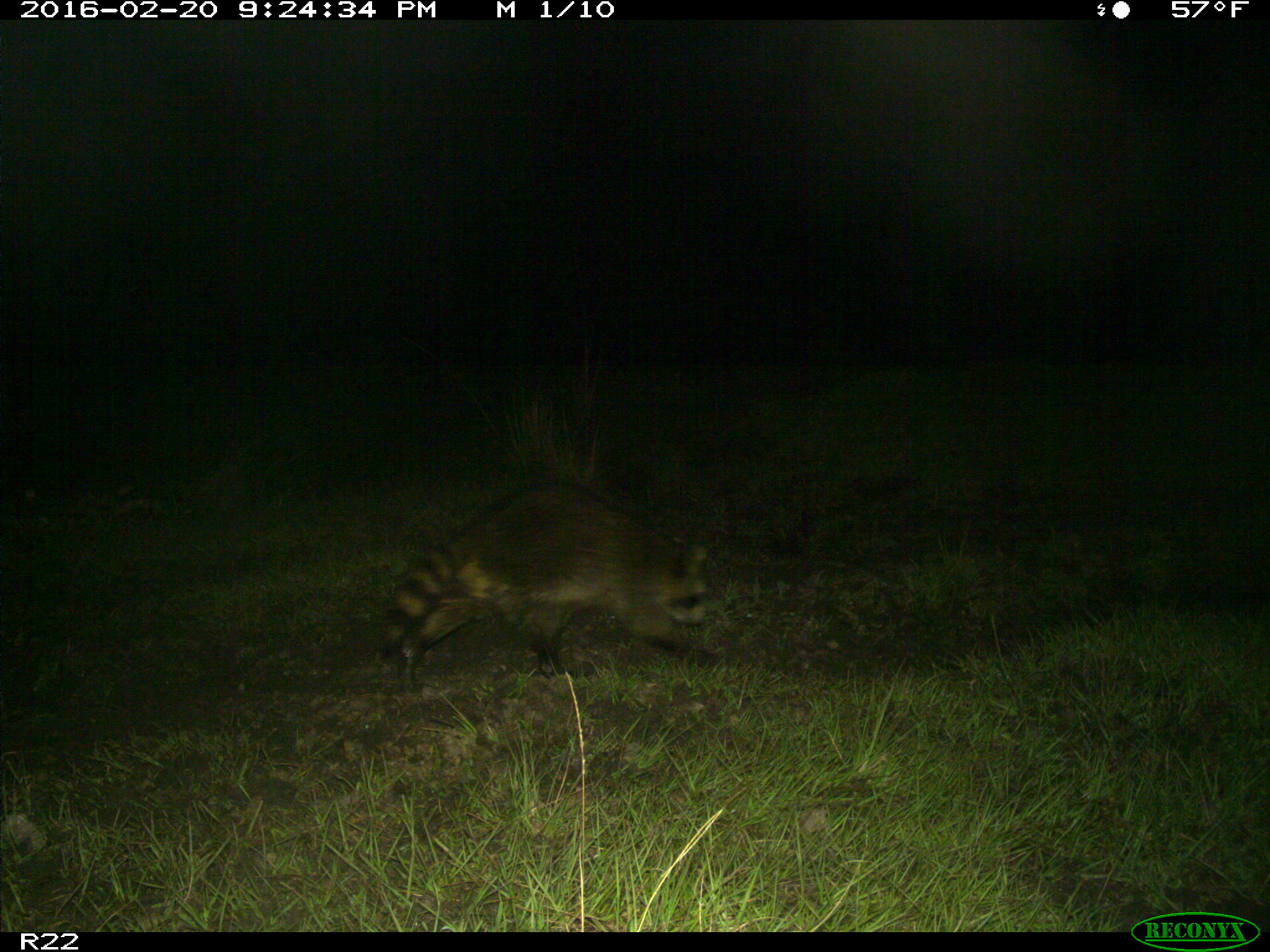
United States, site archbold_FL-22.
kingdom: Animalia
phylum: Chordata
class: Mammalia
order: Carnivora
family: Procyonidae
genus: Procyon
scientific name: Procyon lotor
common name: common raccoon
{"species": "Procyon lotor (common raccoon)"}